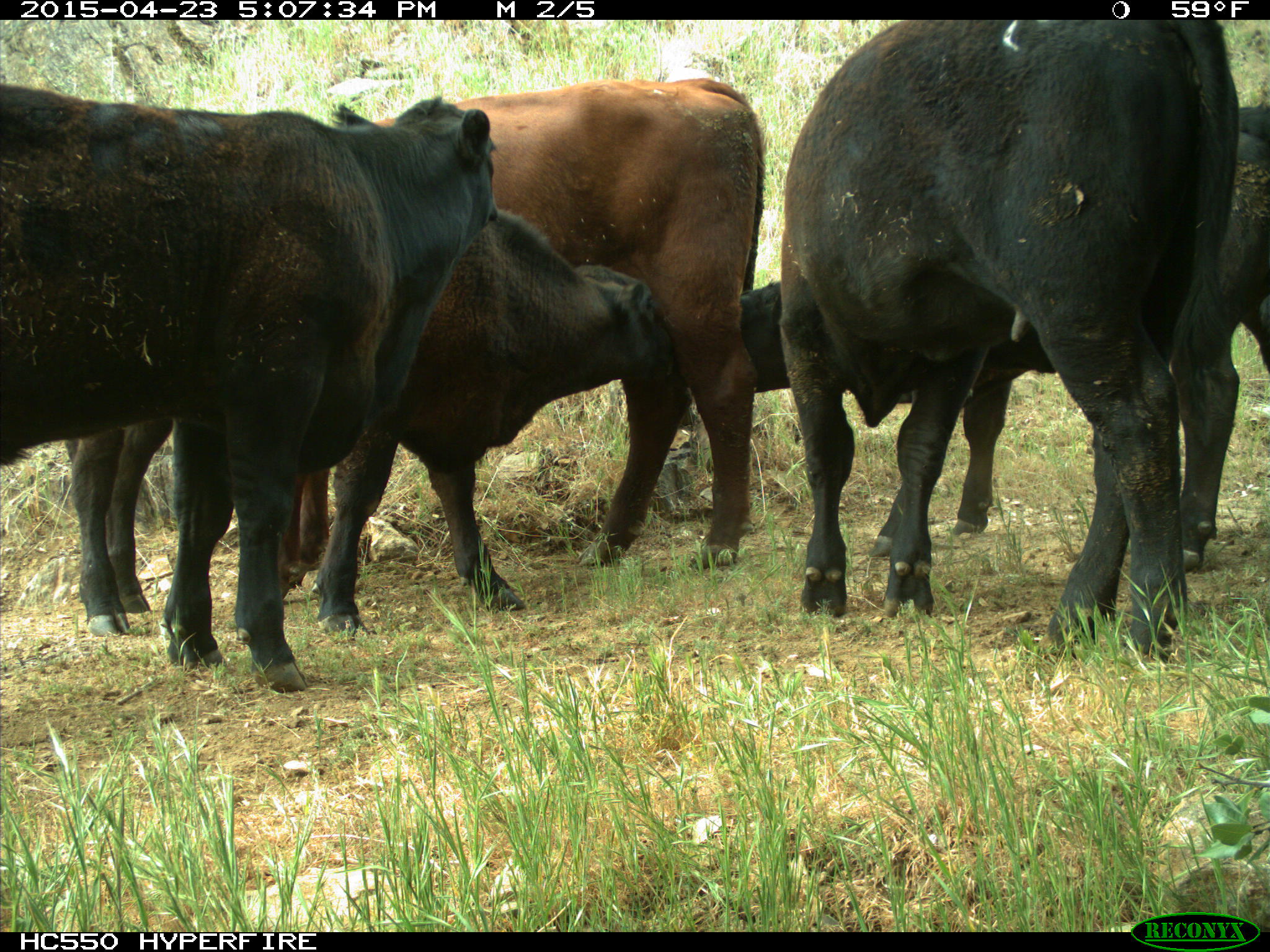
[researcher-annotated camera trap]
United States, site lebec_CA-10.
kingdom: Animalia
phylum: Chordata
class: Mammalia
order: Artiodactyla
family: Bovidae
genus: Bos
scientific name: Bos taurus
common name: domestic cow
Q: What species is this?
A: Bos taurus (domestic cow).